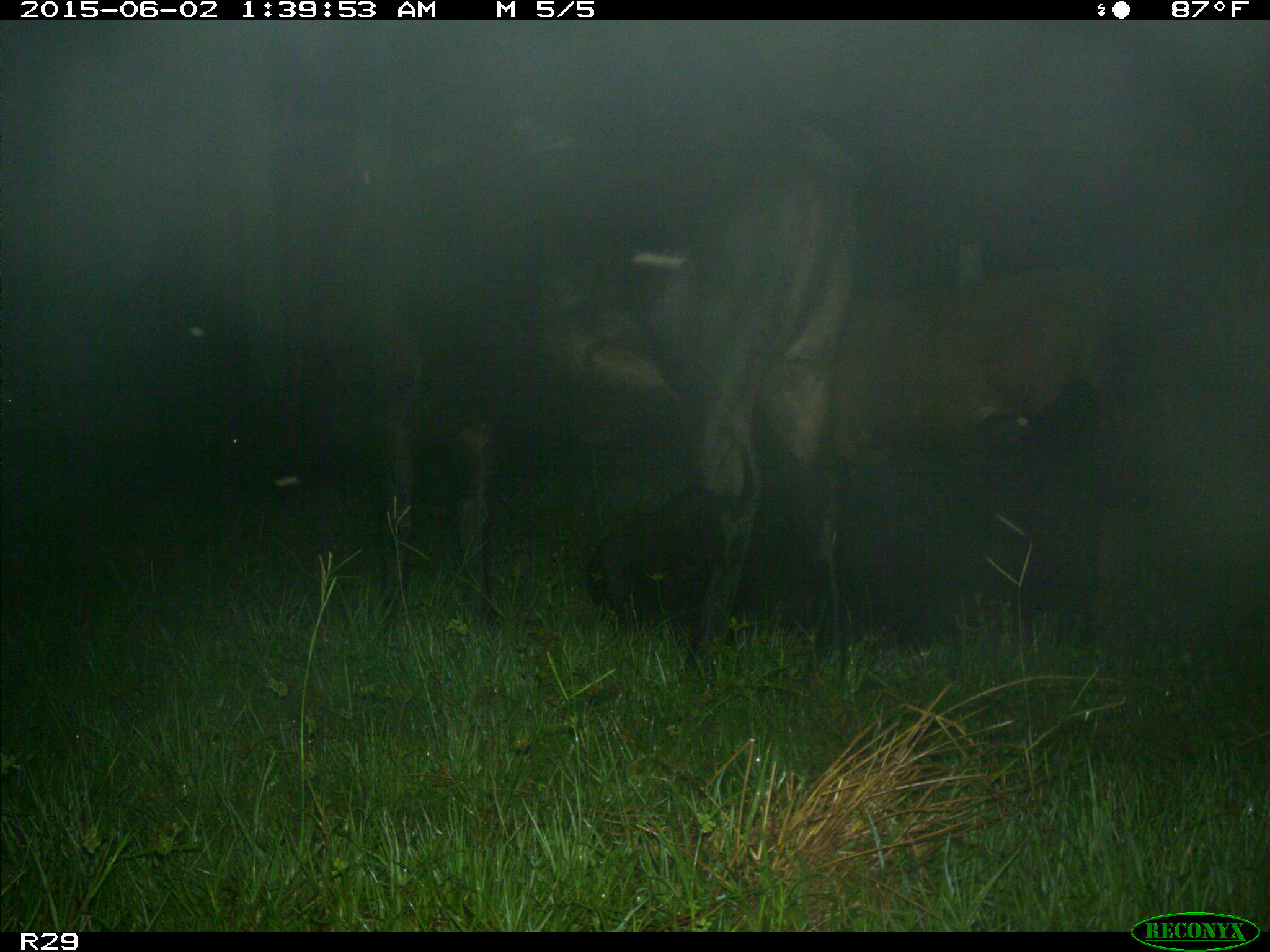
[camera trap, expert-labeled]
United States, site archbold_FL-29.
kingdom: Animalia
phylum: Chordata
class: Mammalia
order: Artiodactyla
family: Bovidae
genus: Bos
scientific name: Bos taurus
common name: domestic cow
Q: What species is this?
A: Bos taurus (domestic cow).